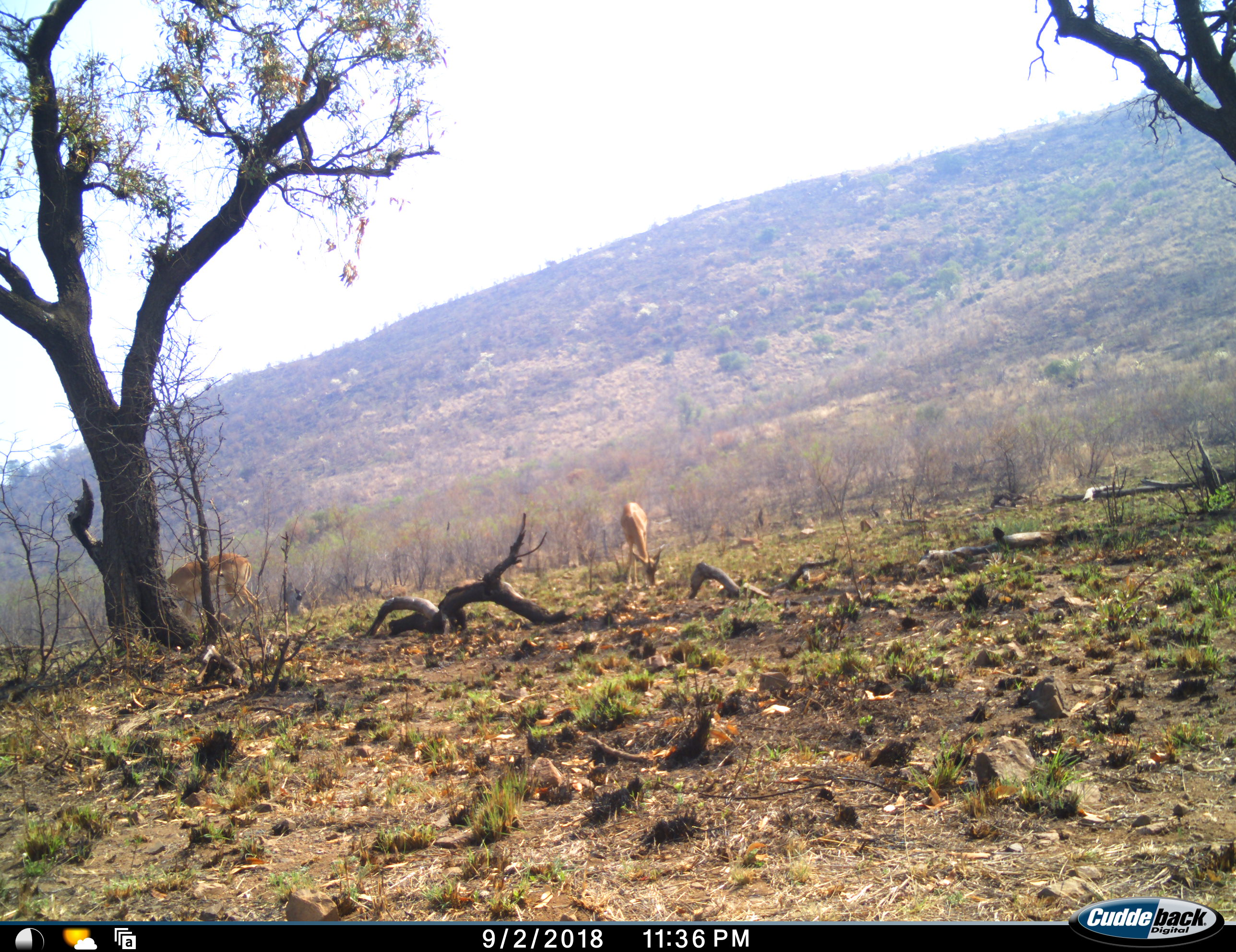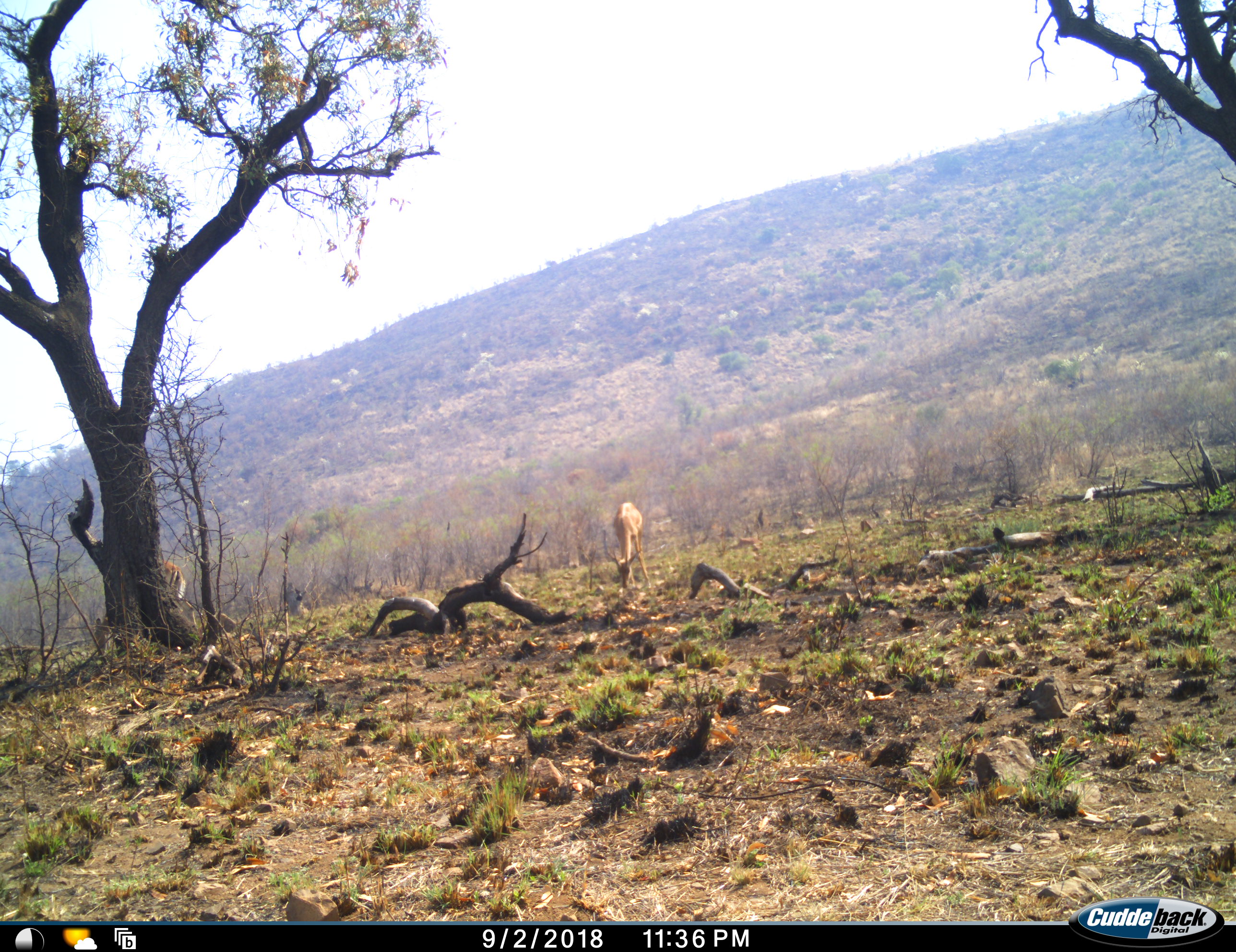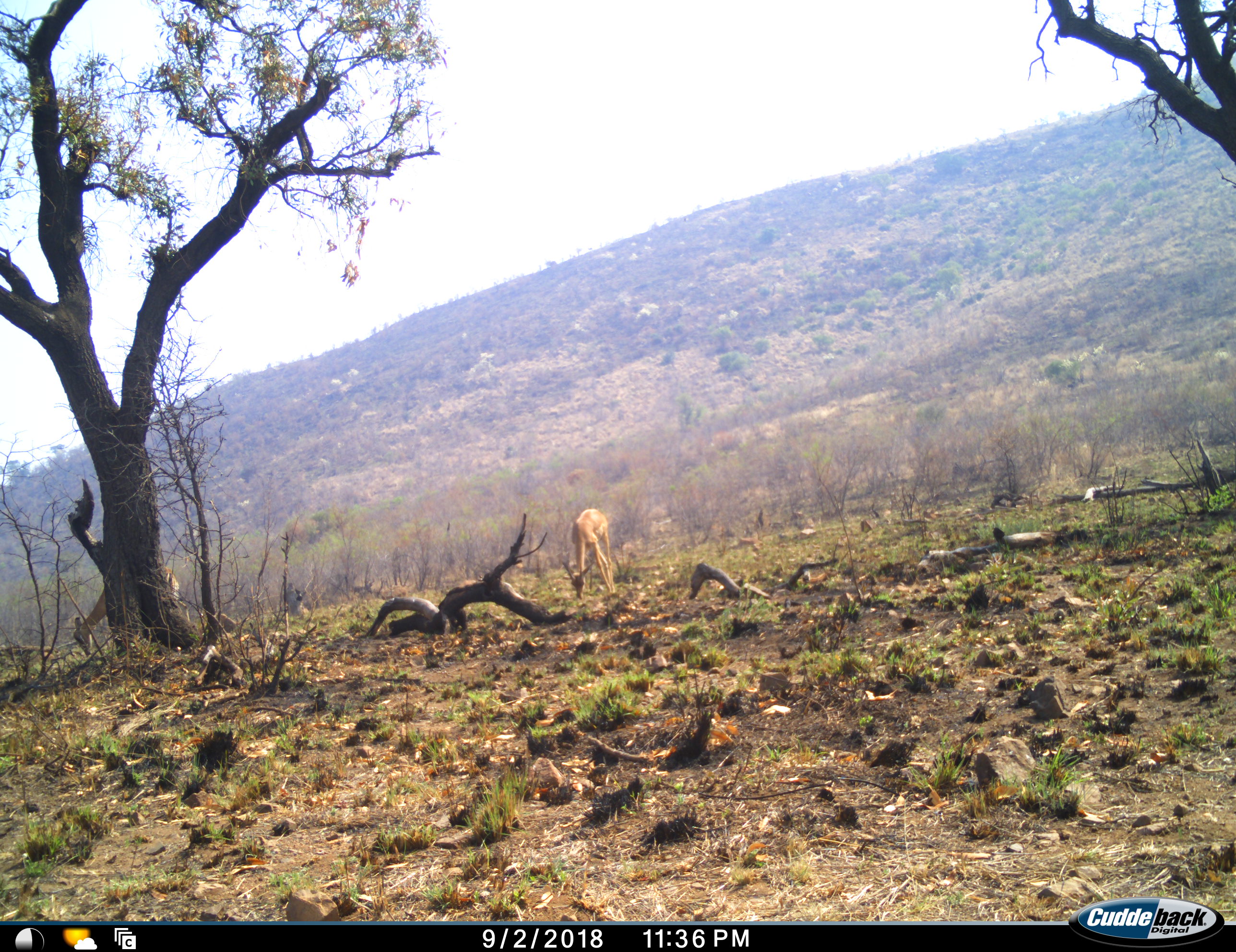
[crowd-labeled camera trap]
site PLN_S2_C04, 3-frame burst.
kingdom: Animalia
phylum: Chordata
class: Mammalia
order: Artiodactyla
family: Bovidae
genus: Aepyceros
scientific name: Aepyceros melampus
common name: impala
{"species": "impala (Aepyceros melampus)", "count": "2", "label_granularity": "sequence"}